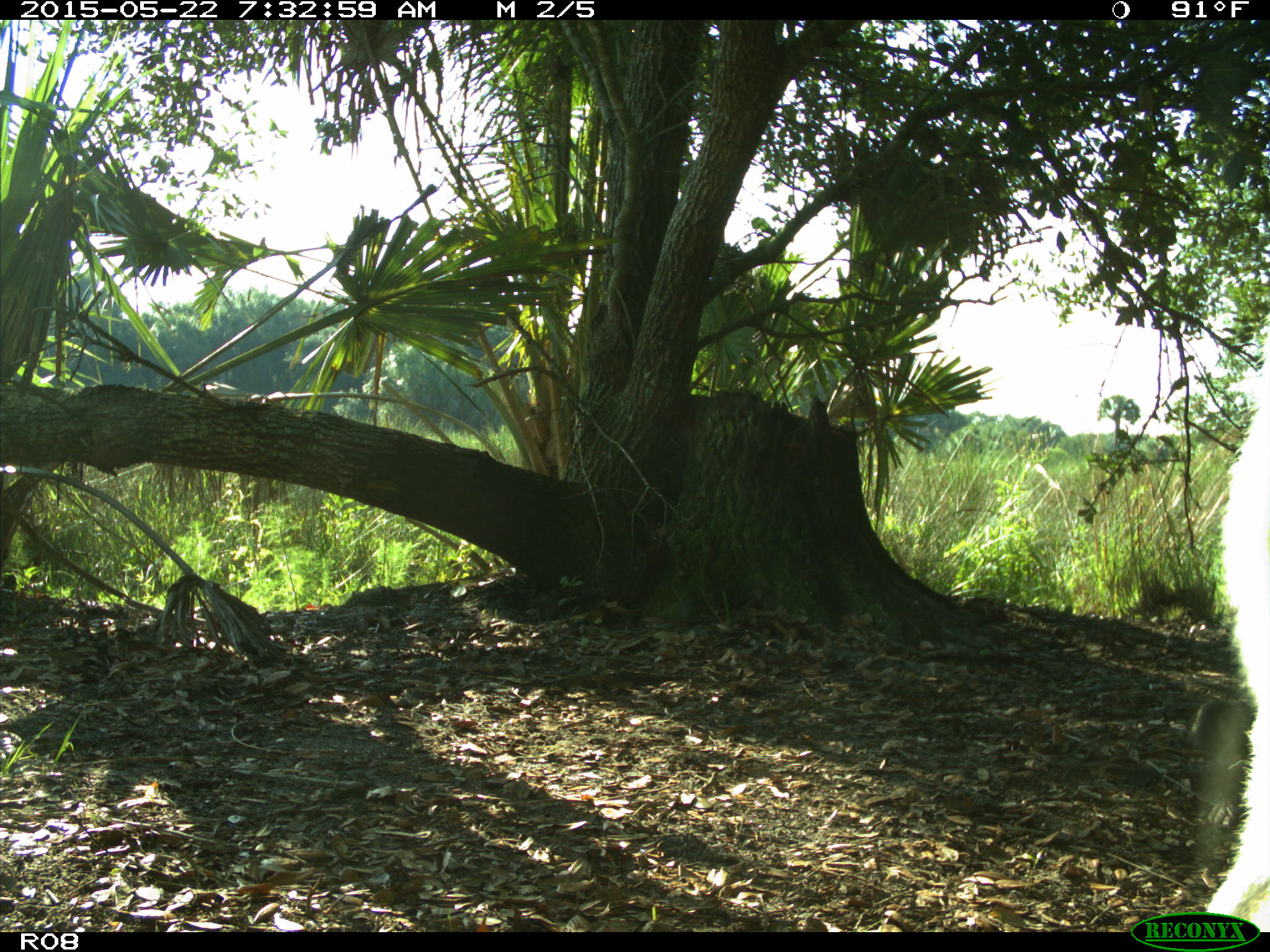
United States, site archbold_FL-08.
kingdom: Animalia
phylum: Chordata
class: Mammalia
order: Artiodactyla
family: Bovidae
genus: Bos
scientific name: Bos taurus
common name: domestic cow